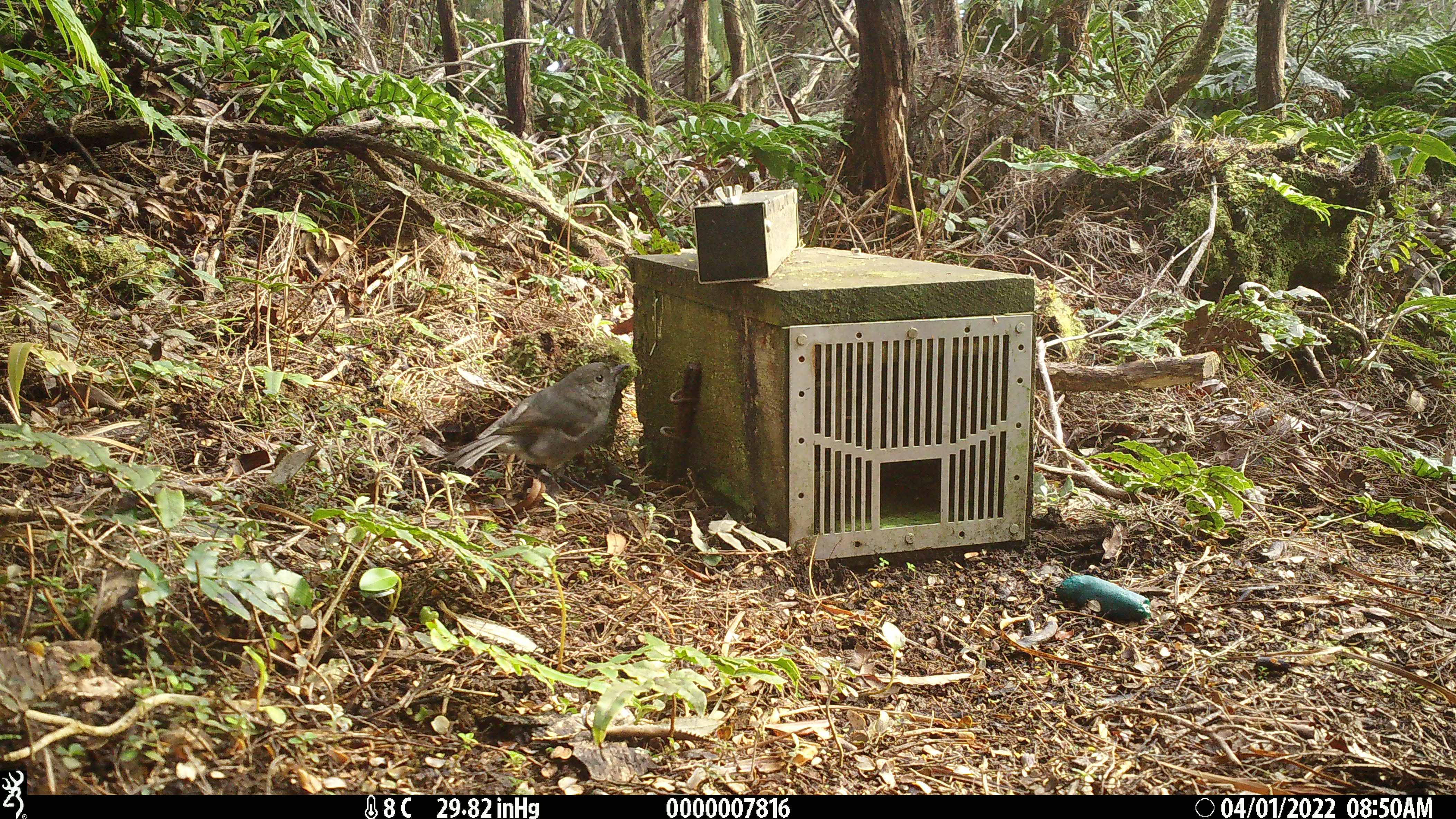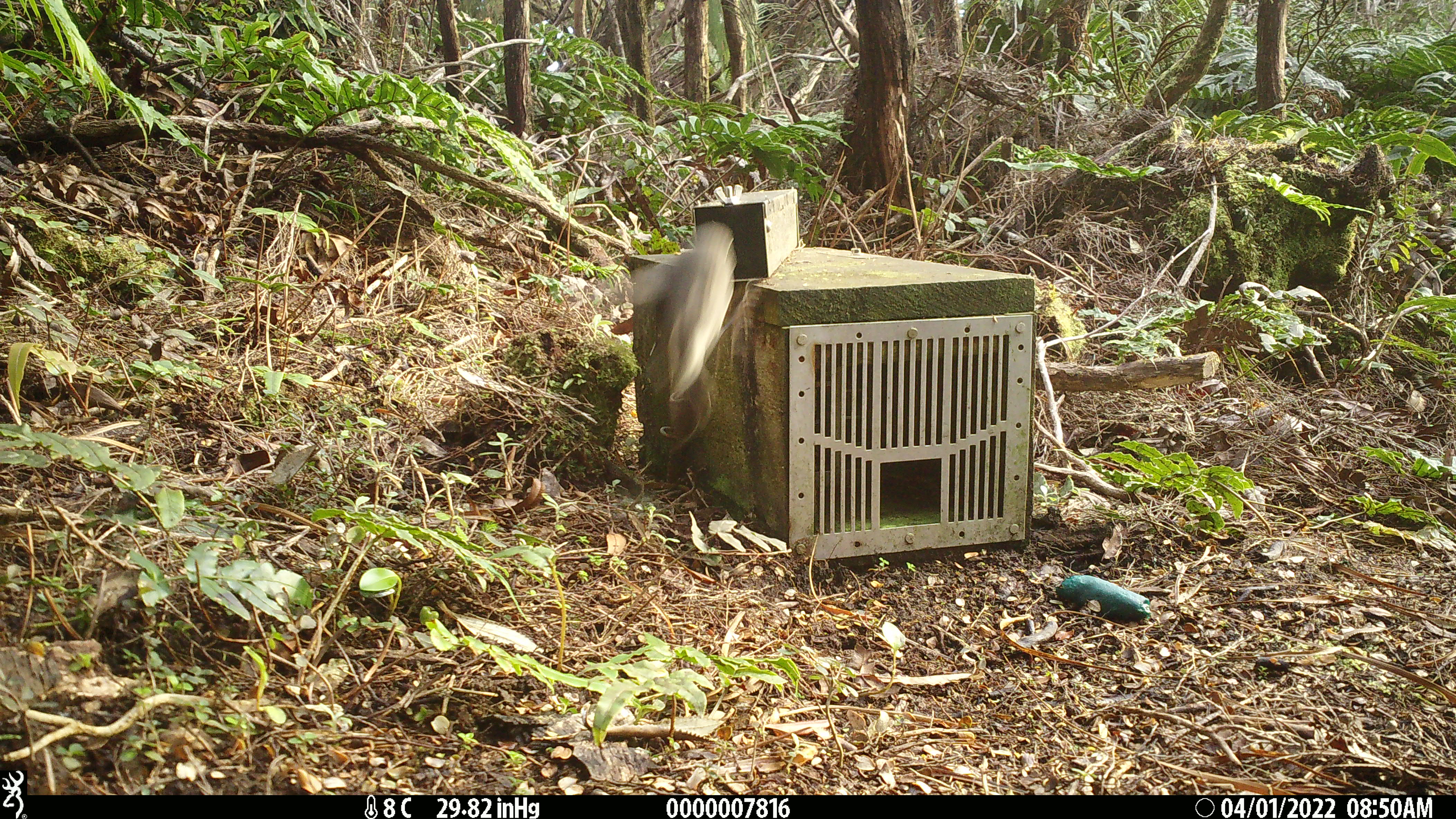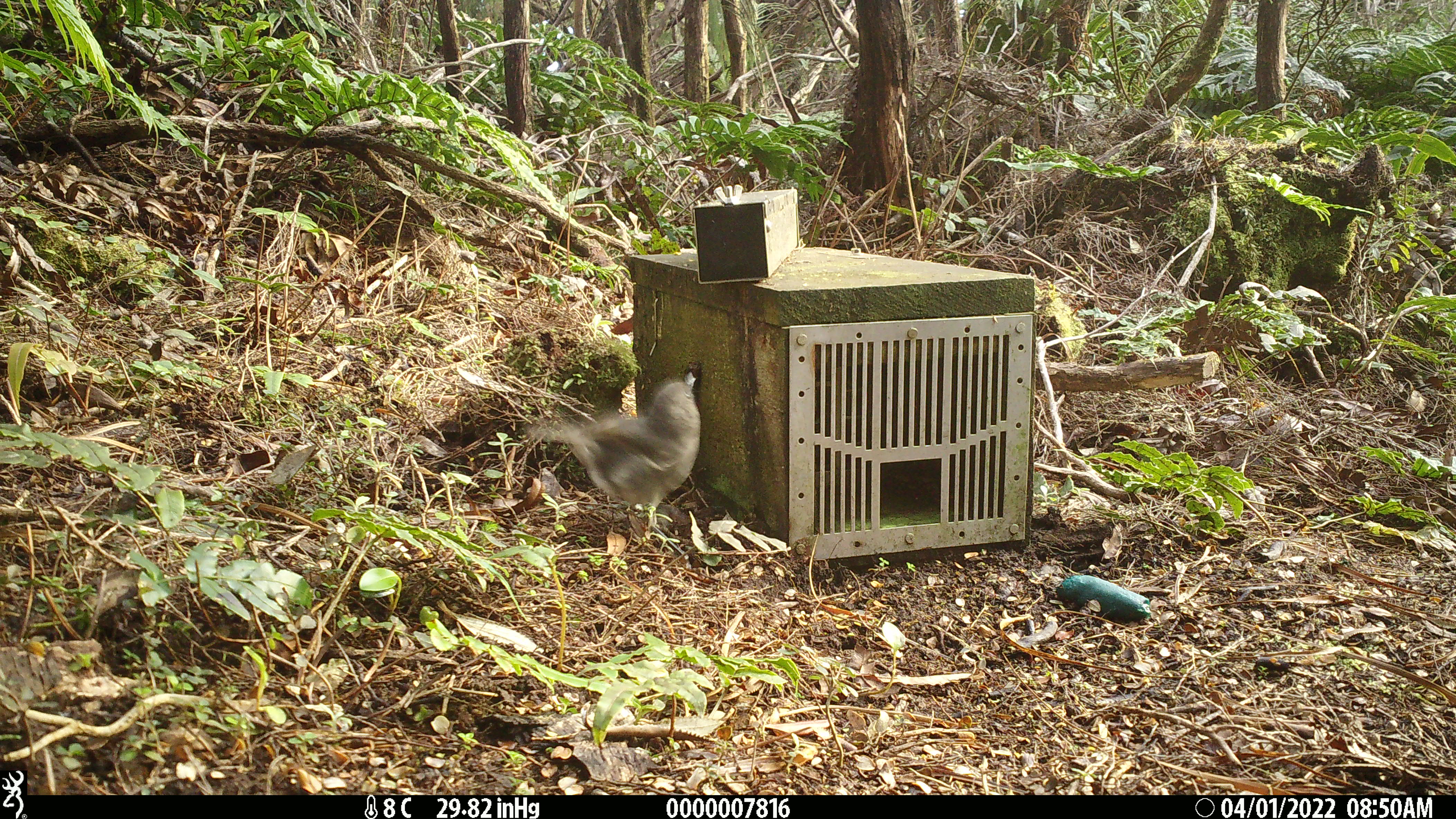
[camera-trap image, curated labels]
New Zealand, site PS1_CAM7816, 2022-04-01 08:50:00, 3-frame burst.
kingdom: Animalia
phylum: Chordata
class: Aves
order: Passeriformes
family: Petroicidae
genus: Petroica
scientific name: Petroica australis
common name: new zealand robin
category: robin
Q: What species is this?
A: Robin (new zealand robin) (Petroica australis).